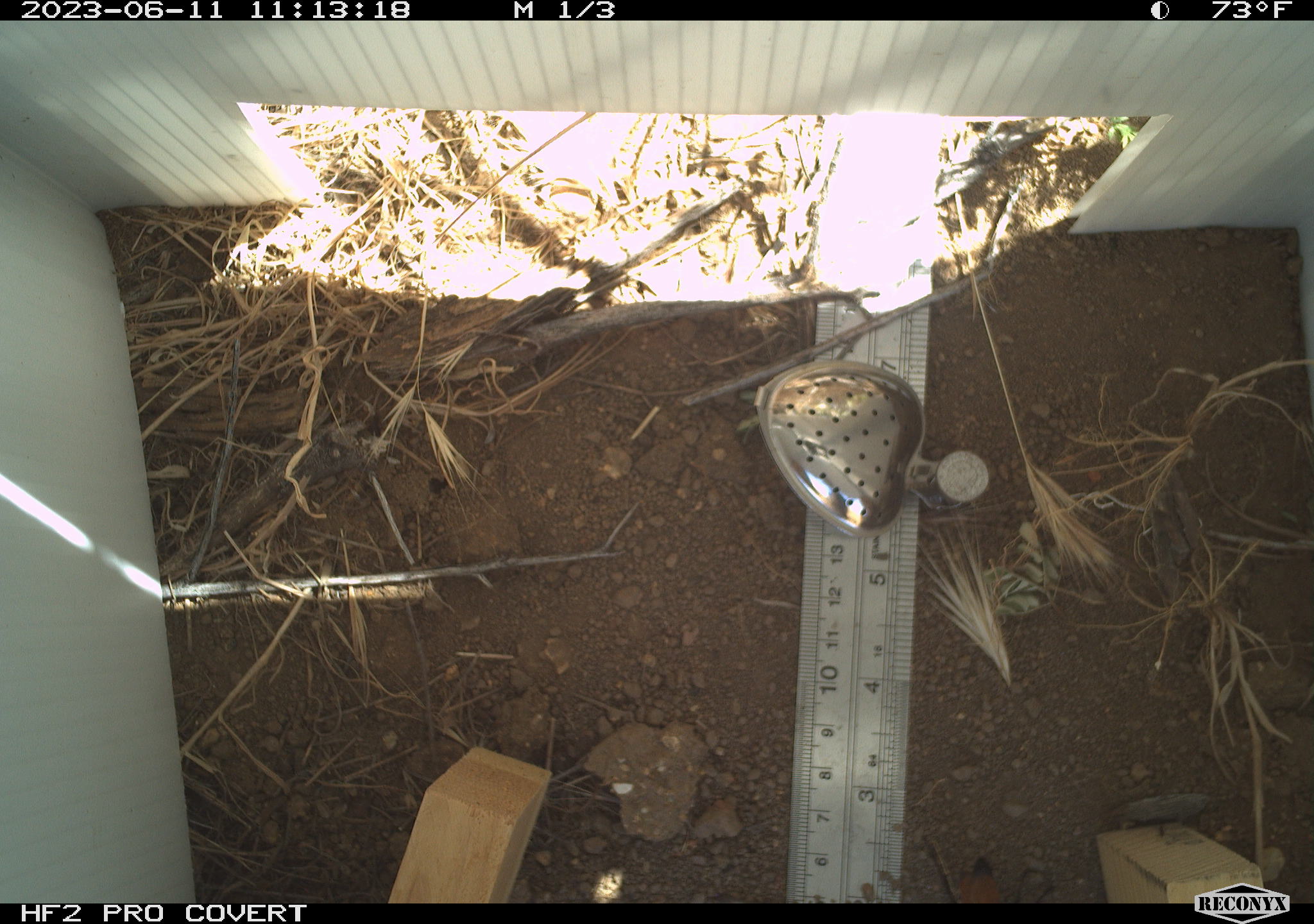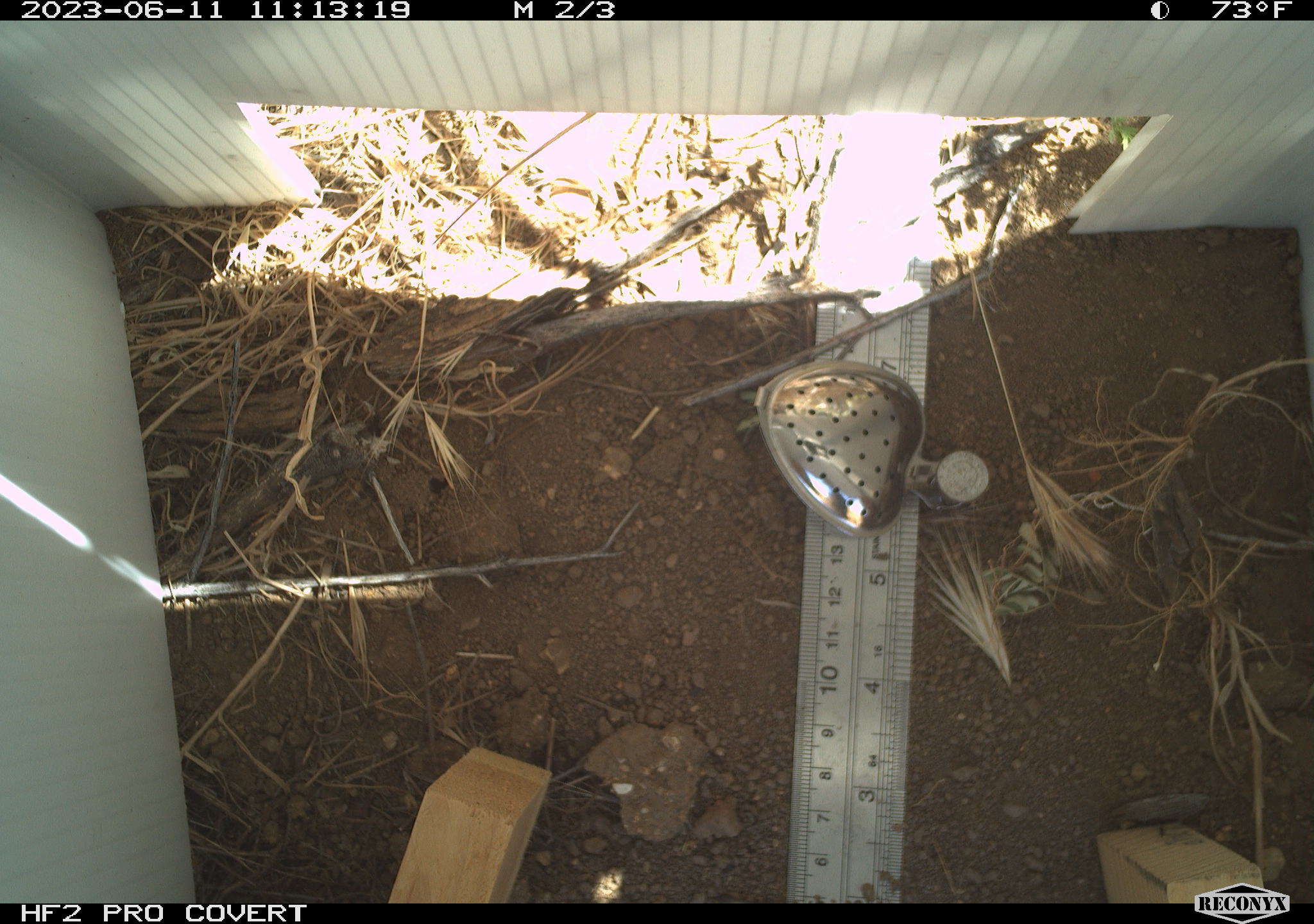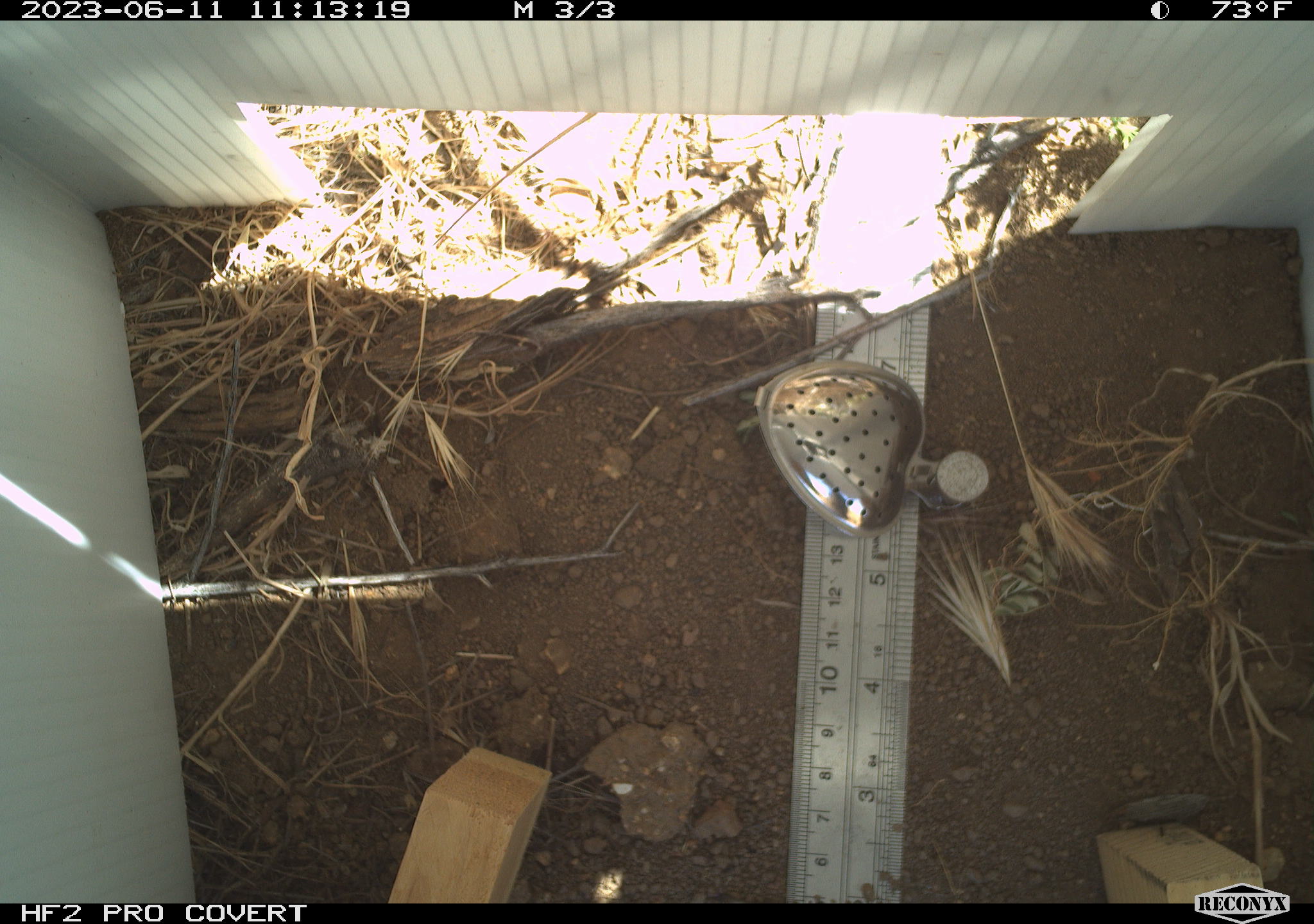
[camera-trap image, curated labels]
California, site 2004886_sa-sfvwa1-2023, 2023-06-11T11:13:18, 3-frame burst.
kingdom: Animalia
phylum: Arthropoda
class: Insecta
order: Hymenoptera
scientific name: Hymenoptera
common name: ants, bees, wasps, and sawflies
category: hymenoptera order